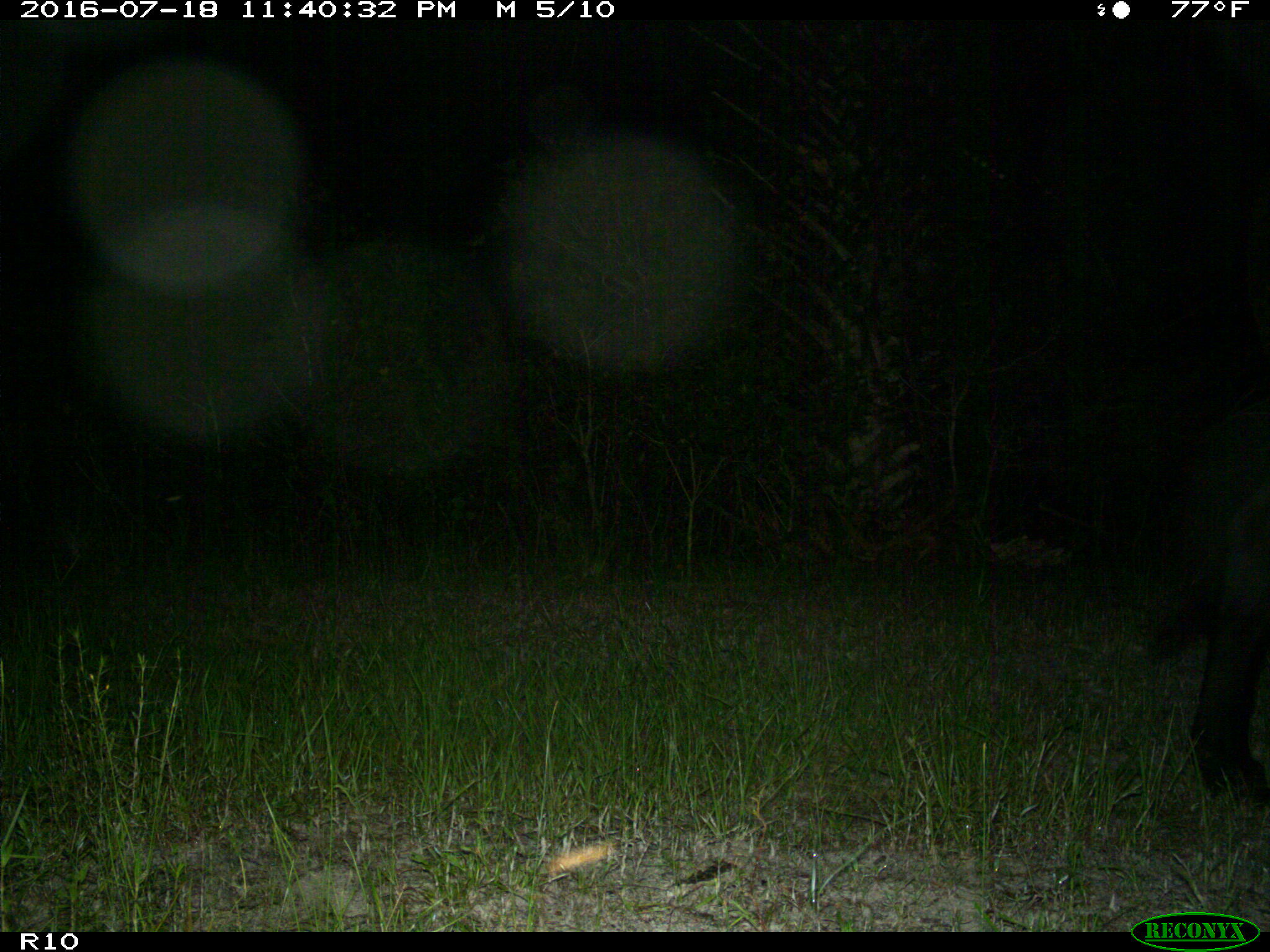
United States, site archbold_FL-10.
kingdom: Animalia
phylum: Chordata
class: Mammalia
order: Artiodactyla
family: Bovidae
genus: Bos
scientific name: Bos taurus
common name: domestic cow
Bos taurus (domestic cow).